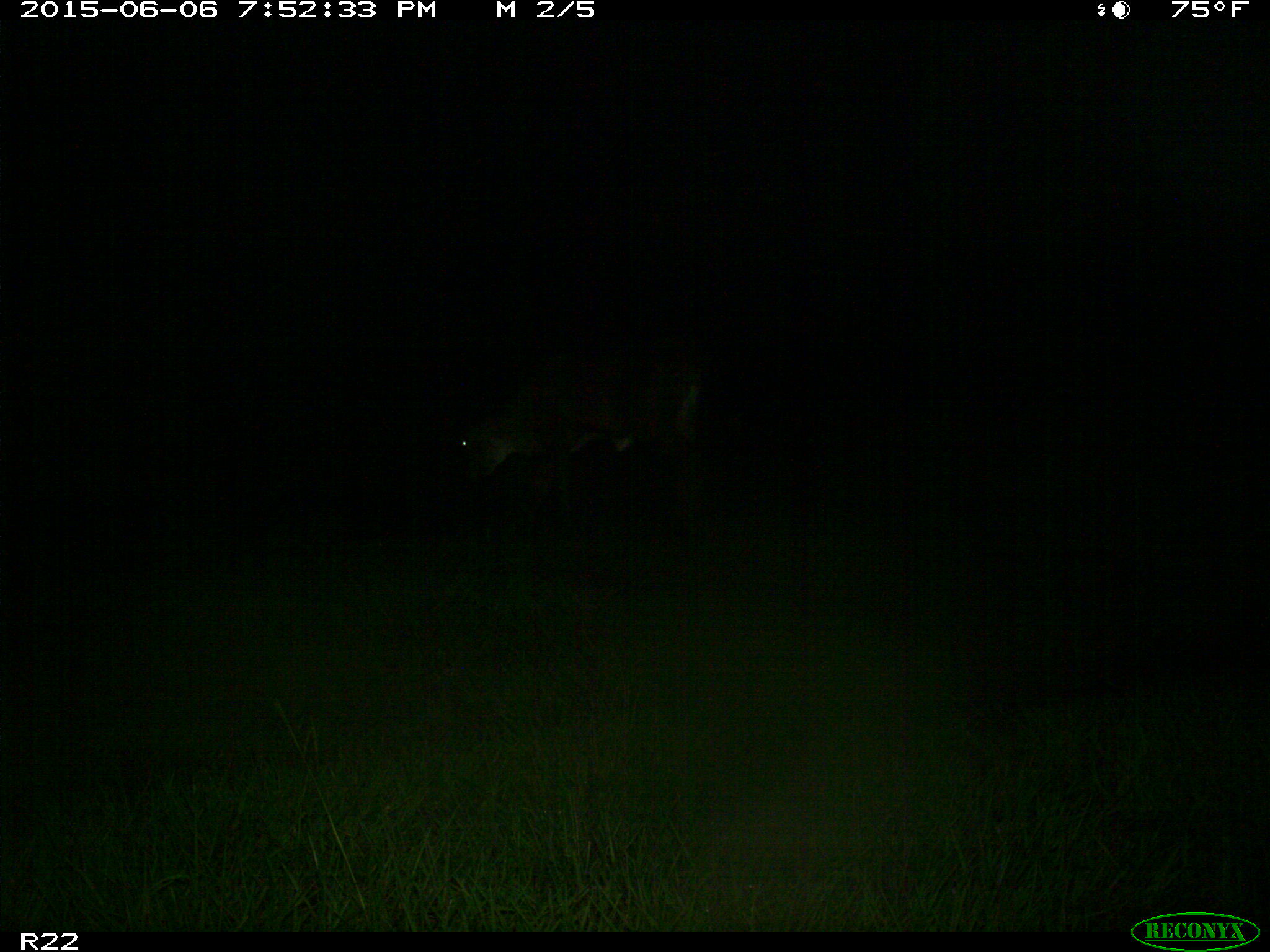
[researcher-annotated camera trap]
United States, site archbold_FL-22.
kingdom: Animalia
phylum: Chordata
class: Mammalia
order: Artiodactyla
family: Bovidae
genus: Bos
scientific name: Bos taurus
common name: domestic cow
Bos taurus (domestic cow).